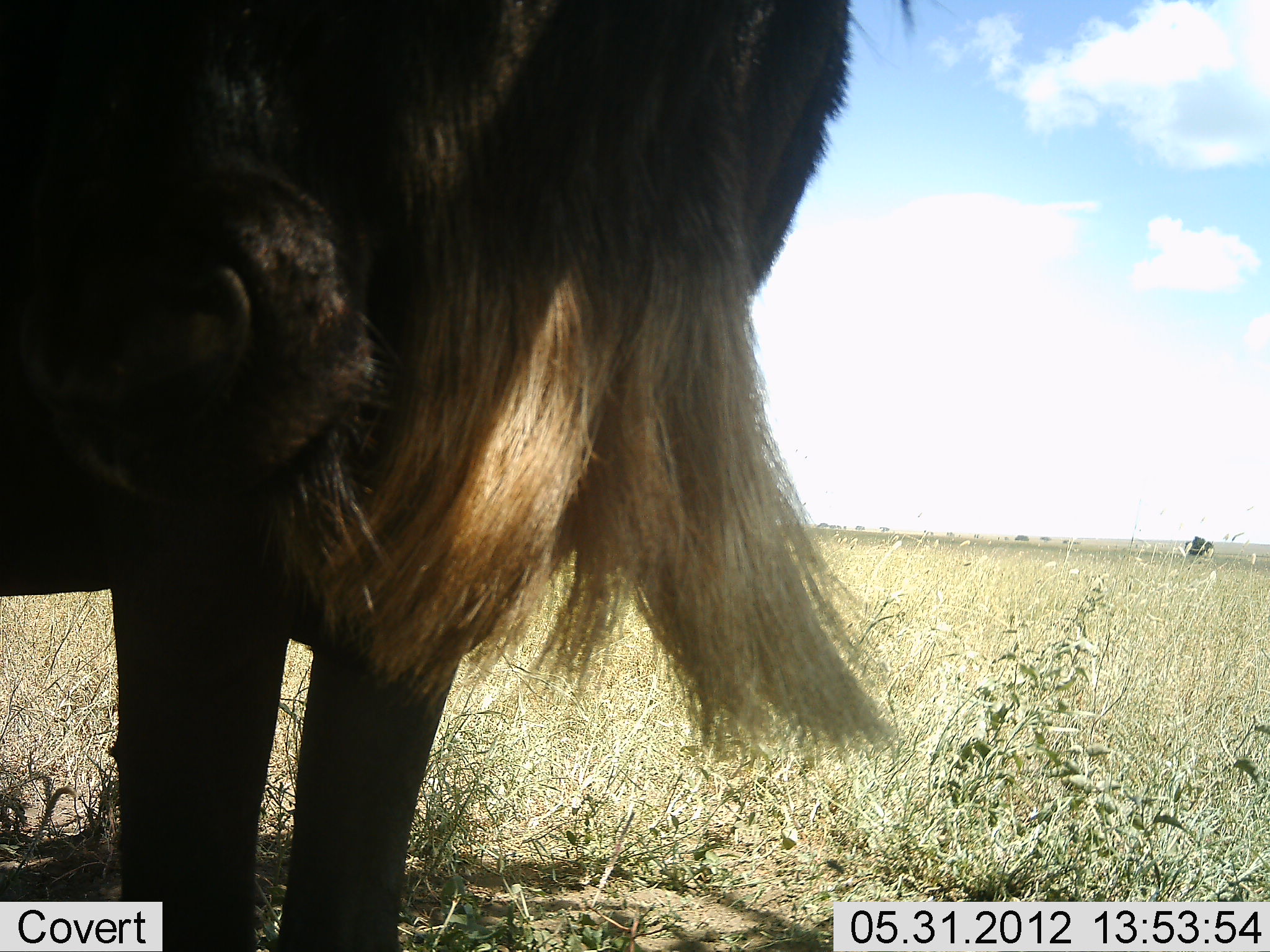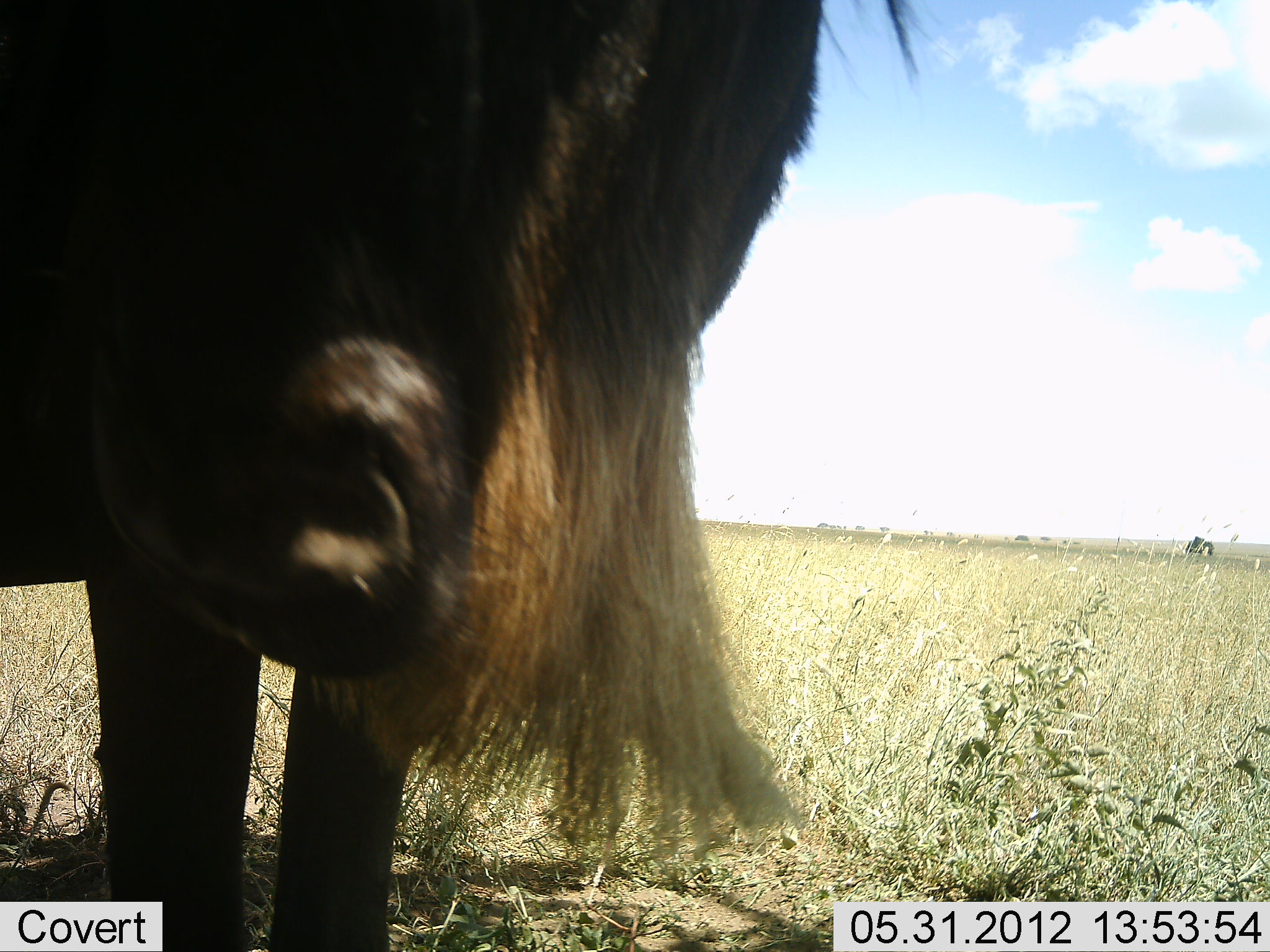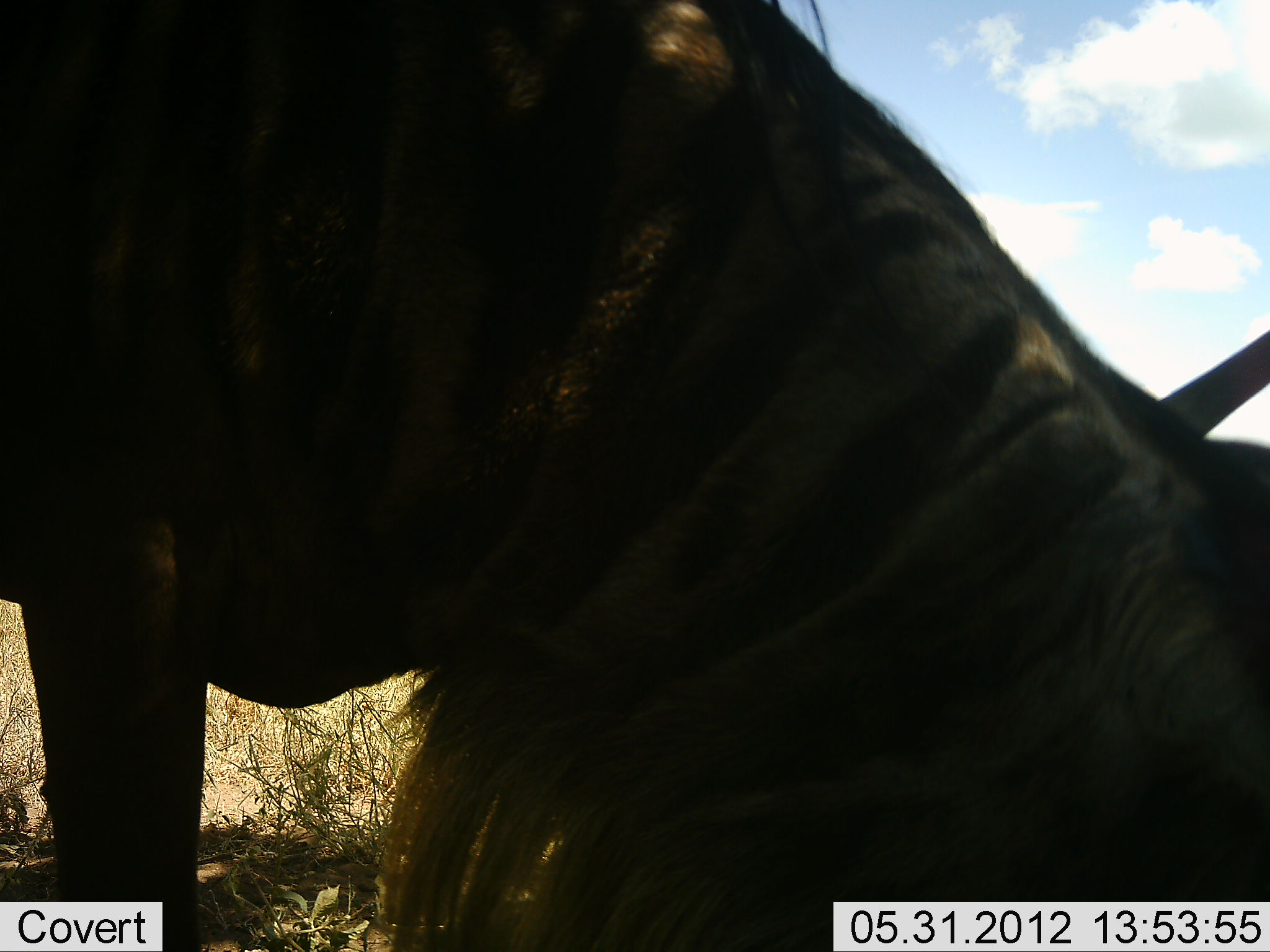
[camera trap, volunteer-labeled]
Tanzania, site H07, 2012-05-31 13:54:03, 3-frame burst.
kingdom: Animalia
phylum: Chordata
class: Mammalia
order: Artiodactyla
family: Bovidae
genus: Connochaetes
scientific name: Connochaetes taurinus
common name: blue wildebeest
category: wildebeest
Wildebeest (blue wildebeest) (Connochaetes taurinus), count 1. Behavior (volunteer vote fractions): standing 80%, resting 0%, moving 0%, interacting 10%. Young present (vote fraction): 0%. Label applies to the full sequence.